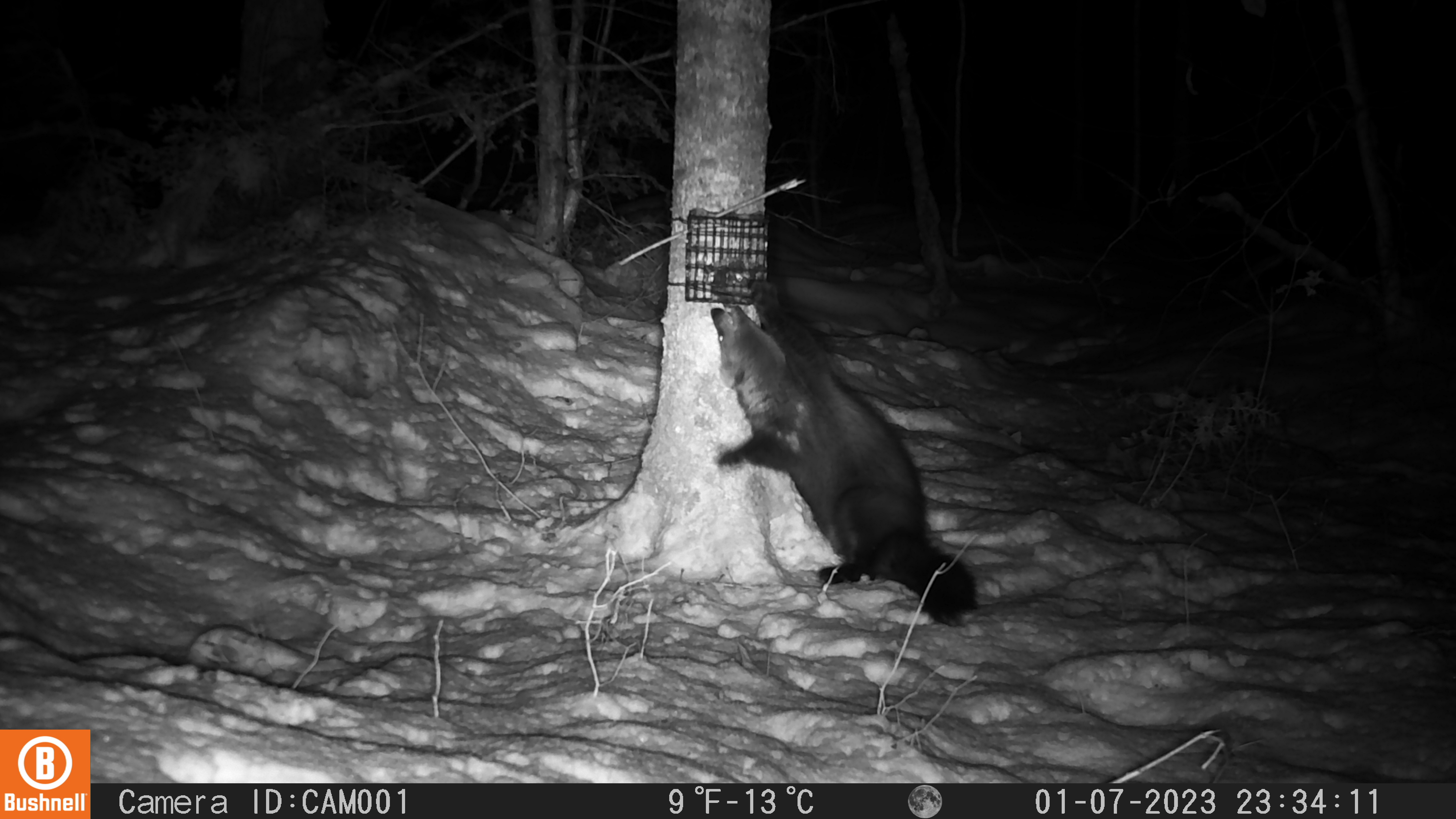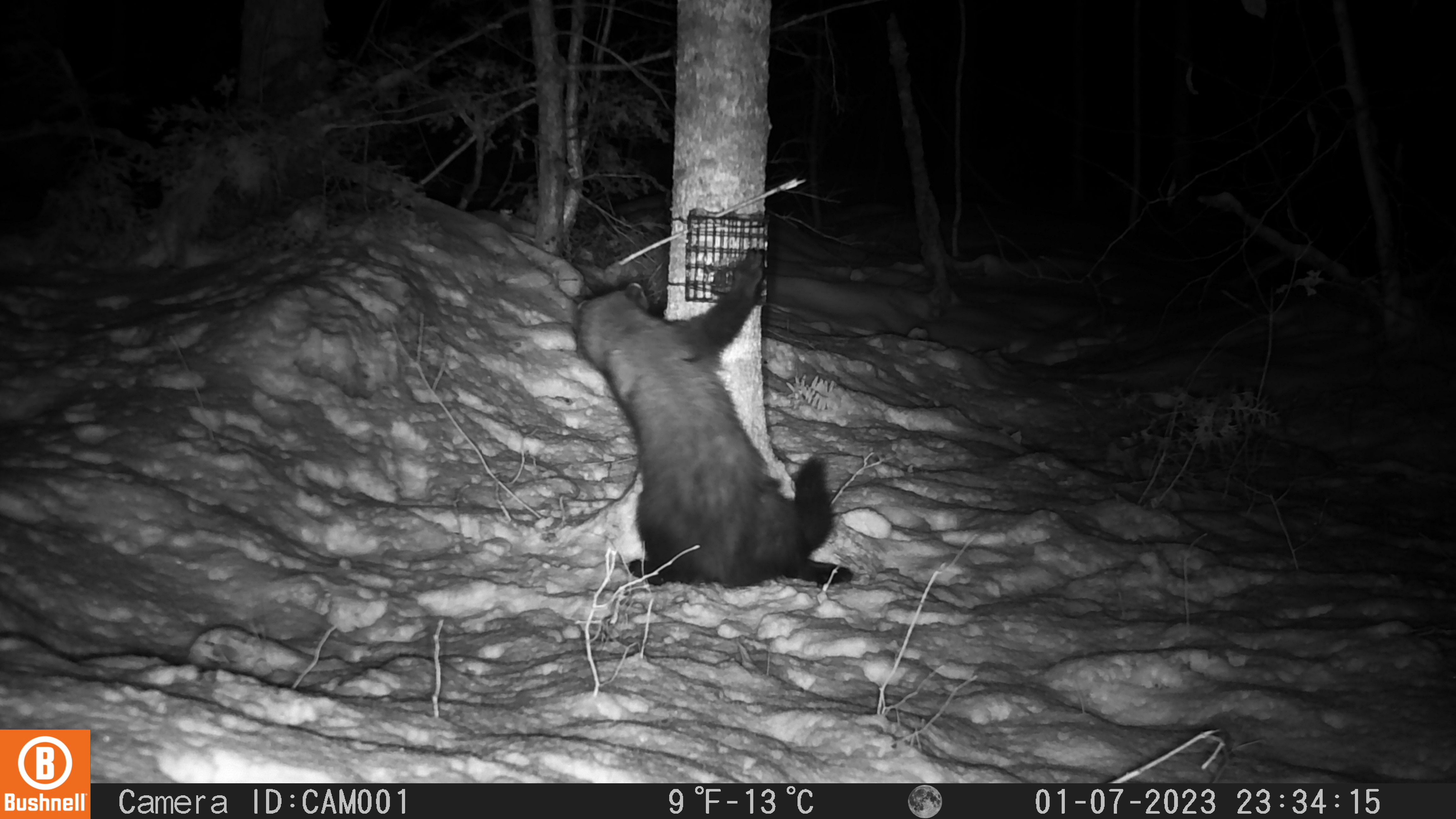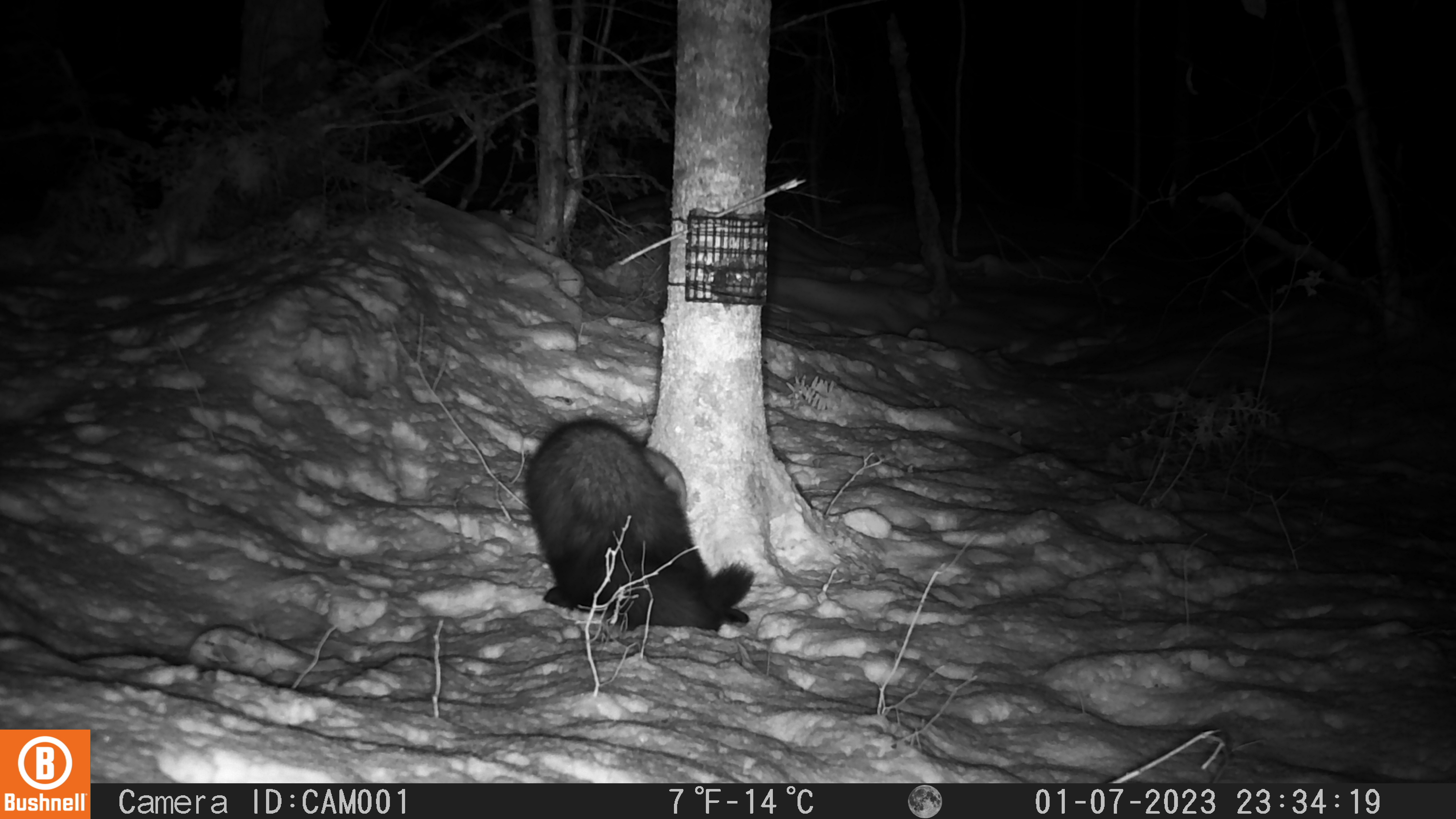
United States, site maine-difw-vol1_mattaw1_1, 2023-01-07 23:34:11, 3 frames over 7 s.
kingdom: Animalia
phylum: Chordata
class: Mammalia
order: Carnivora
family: Mustelidae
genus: Pekania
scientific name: Pekania pennanti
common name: fisher